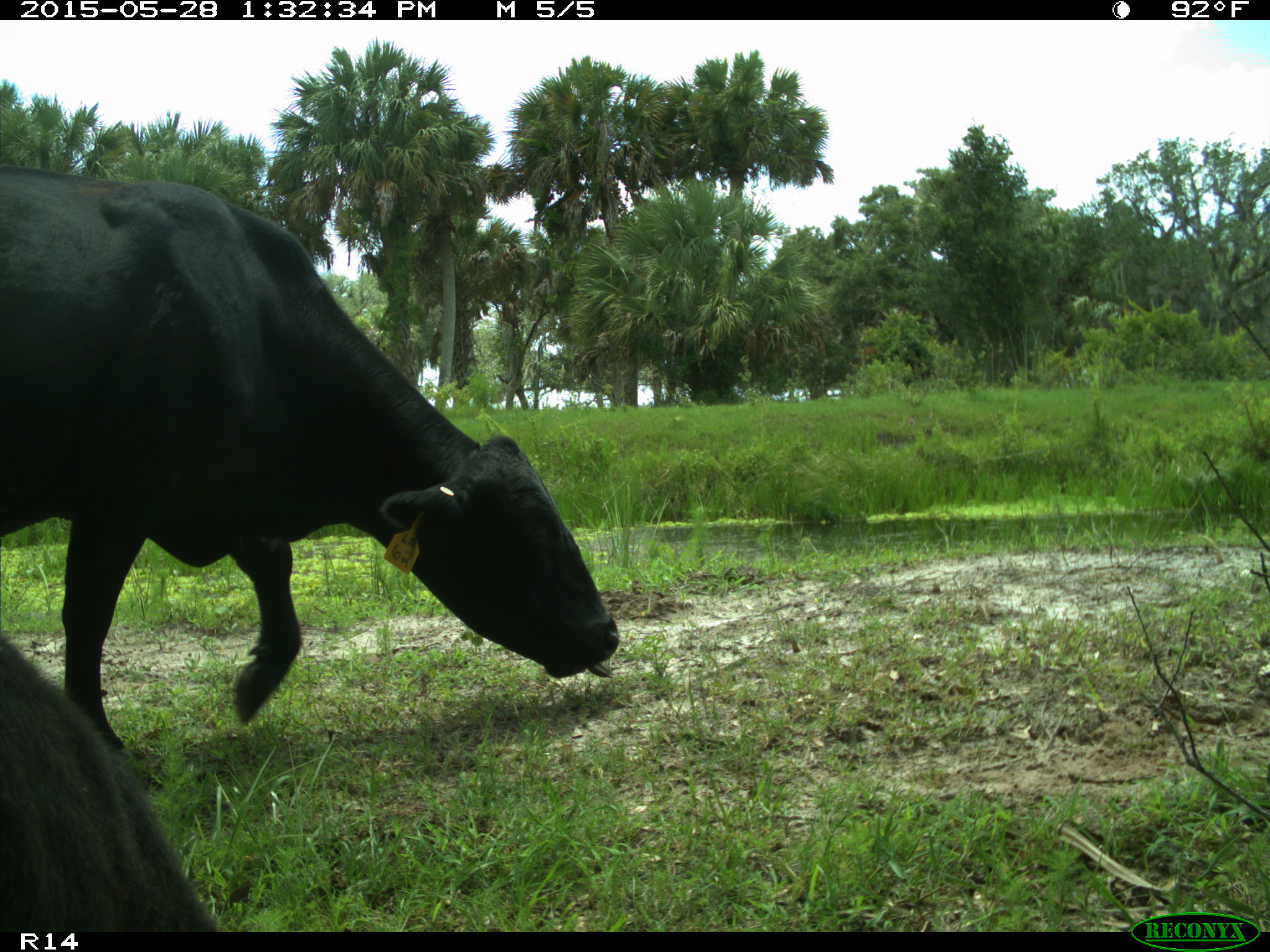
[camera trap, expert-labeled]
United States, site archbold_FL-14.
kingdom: Animalia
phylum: Chordata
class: Mammalia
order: Artiodactyla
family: Bovidae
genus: Bos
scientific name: Bos taurus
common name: domestic cow